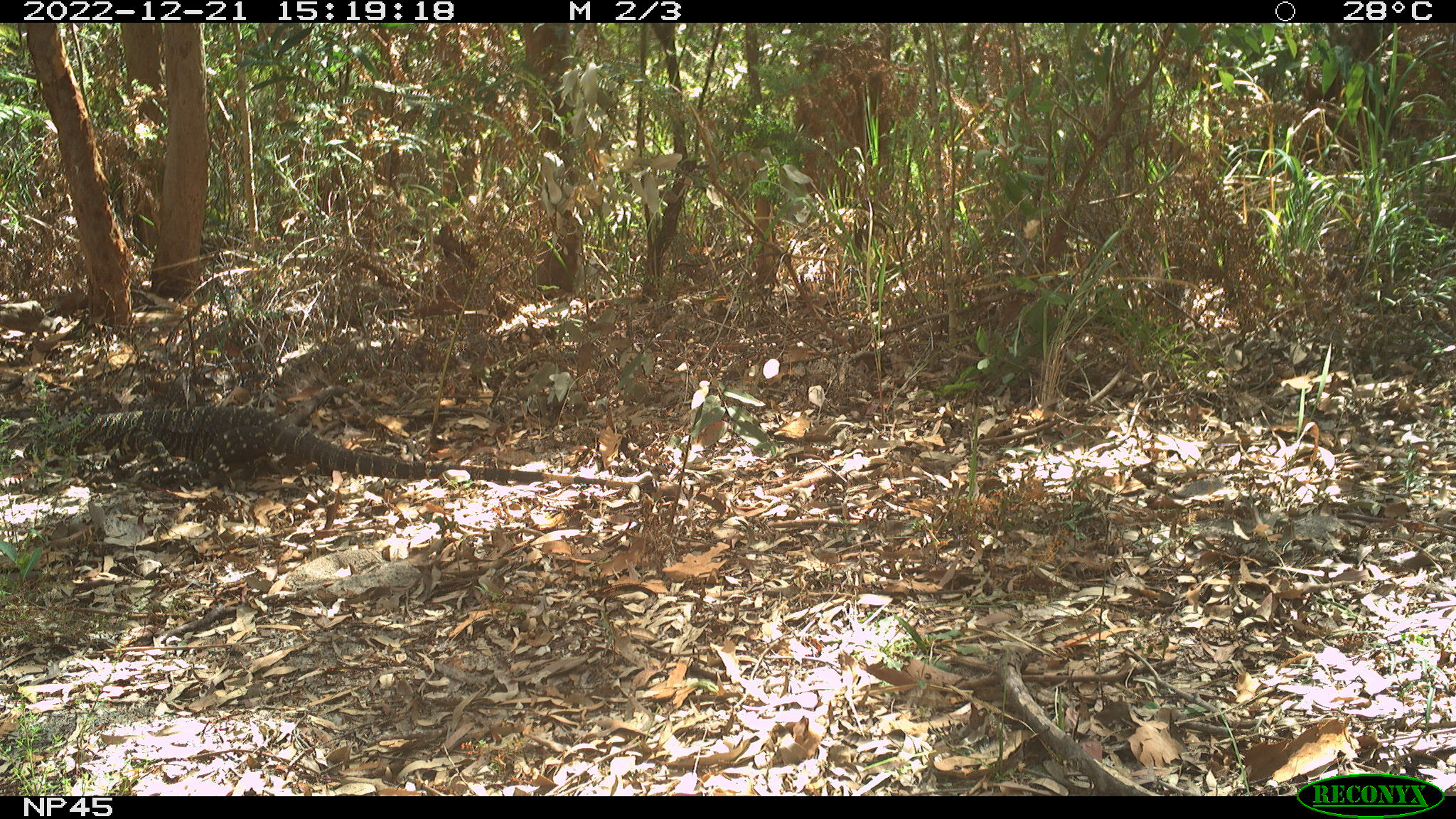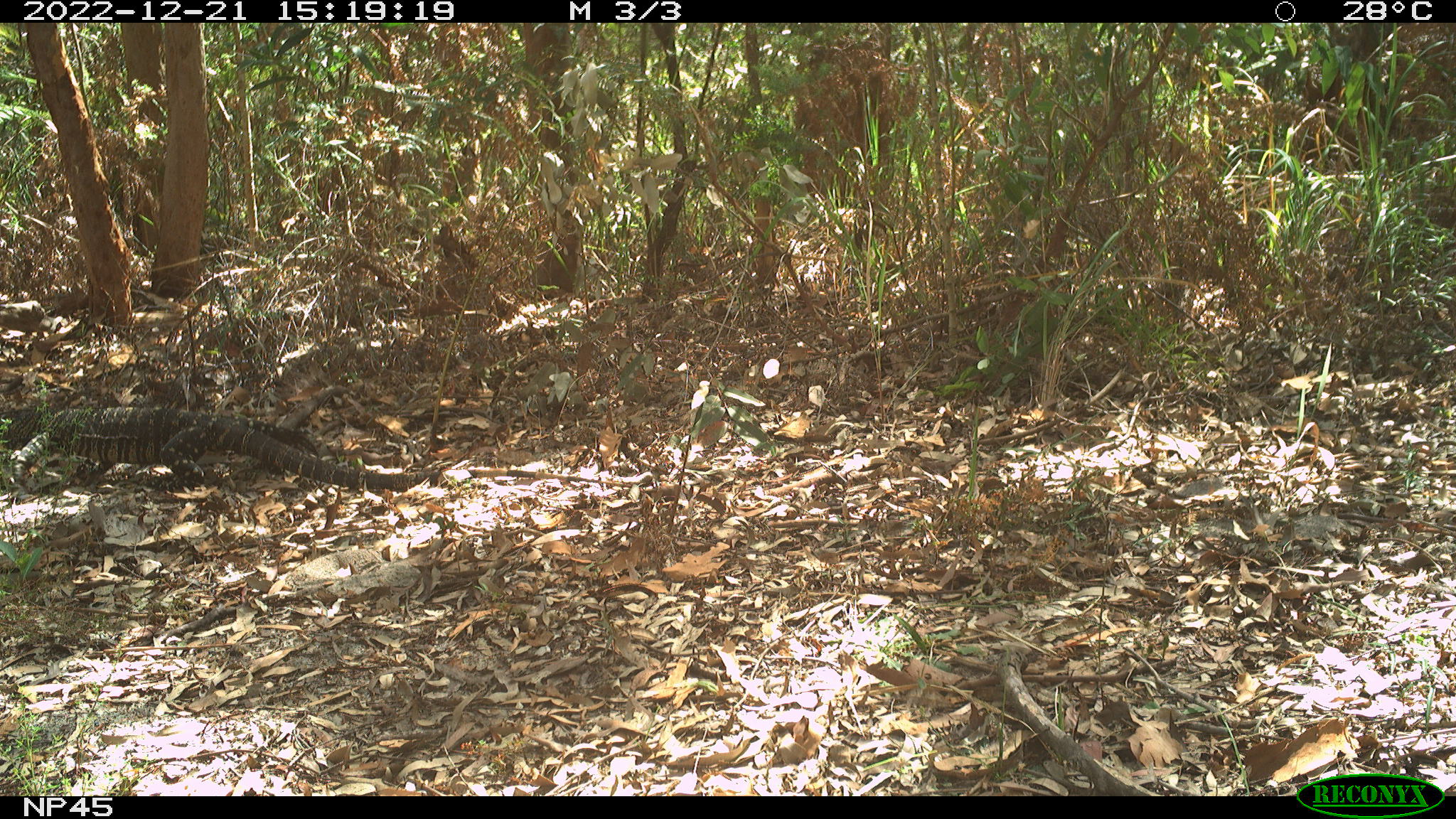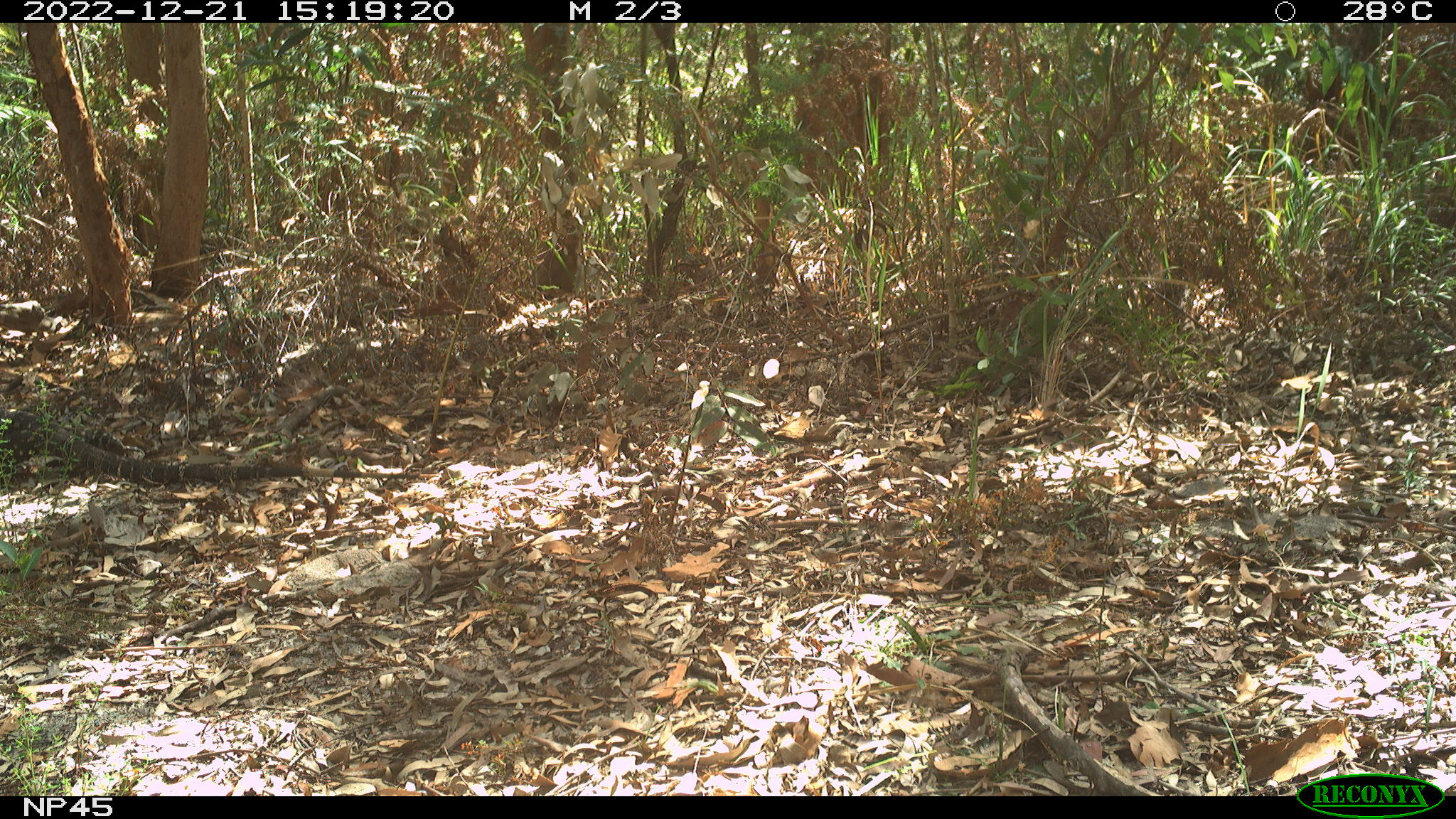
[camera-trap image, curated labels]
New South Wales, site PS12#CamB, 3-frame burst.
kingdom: Animalia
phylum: Chordata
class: Reptilia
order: Squamata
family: Varanidae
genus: Varanus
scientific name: Varanus varius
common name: lace monitor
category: goanna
Goanna (lace monitor) (Varanus varius).